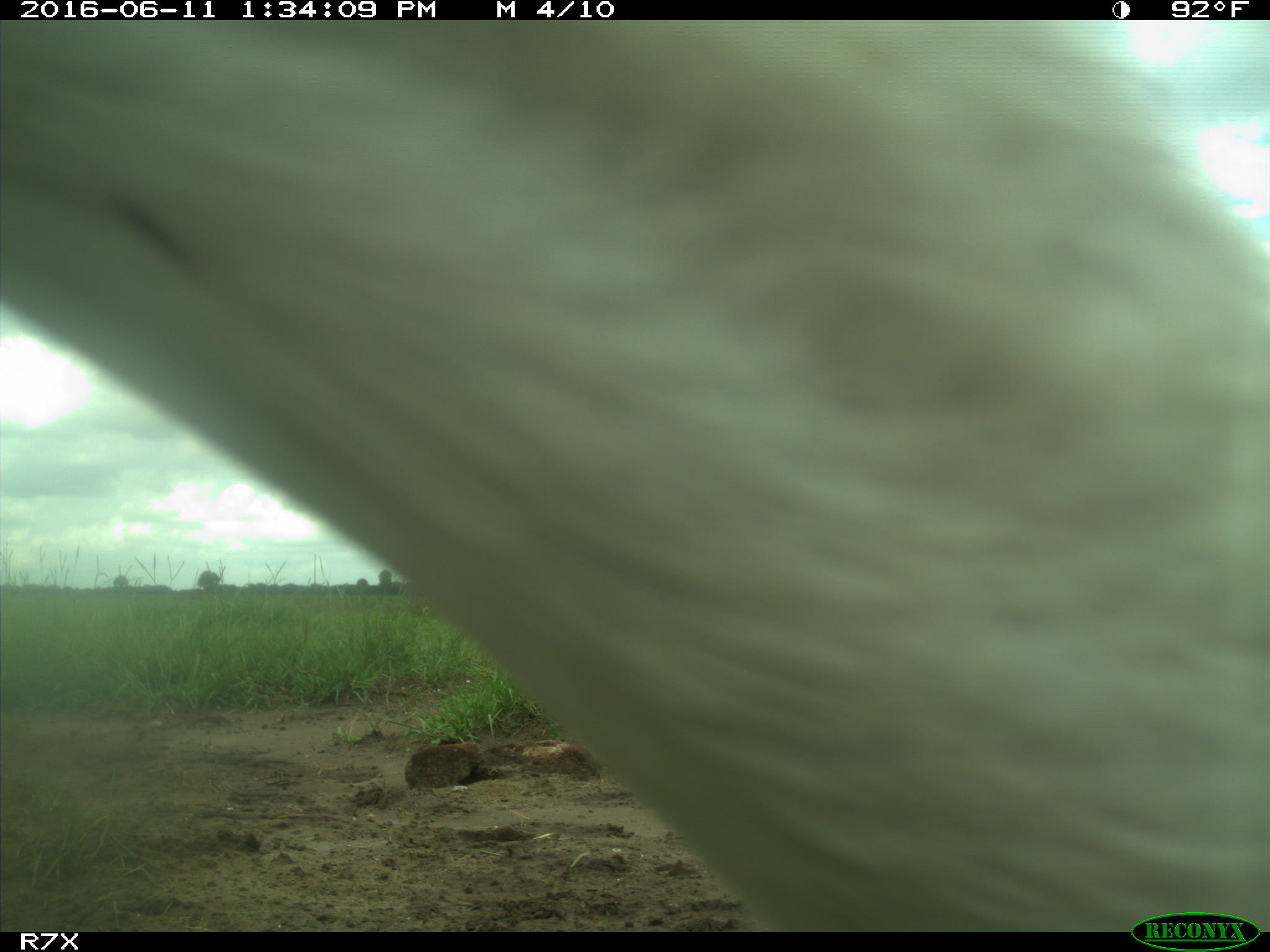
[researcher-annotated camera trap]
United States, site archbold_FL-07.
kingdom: Animalia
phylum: Chordata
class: Mammalia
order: Artiodactyla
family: Bovidae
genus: Bos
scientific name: Bos taurus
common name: domestic cow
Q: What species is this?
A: Bos taurus (domestic cow).